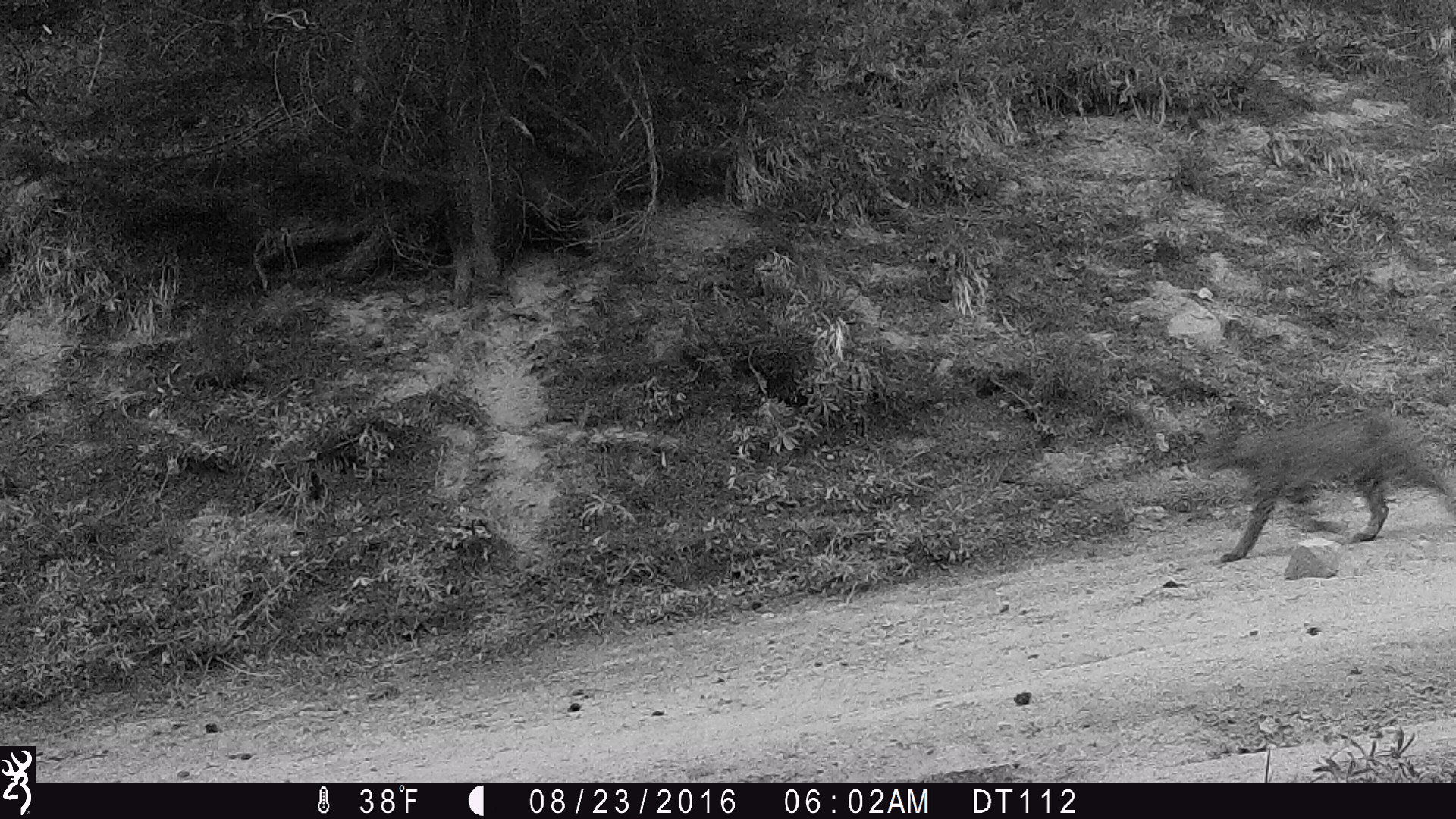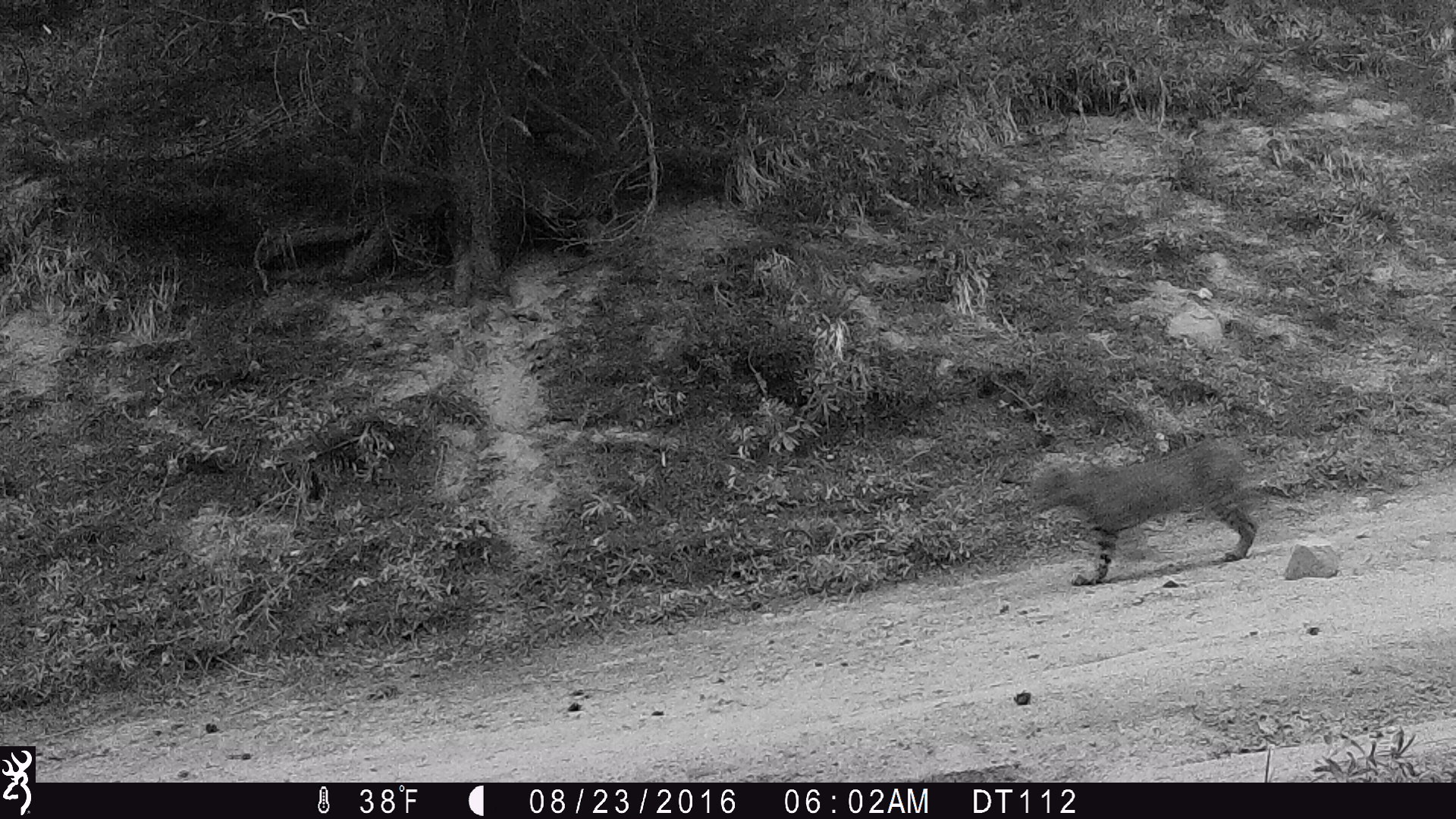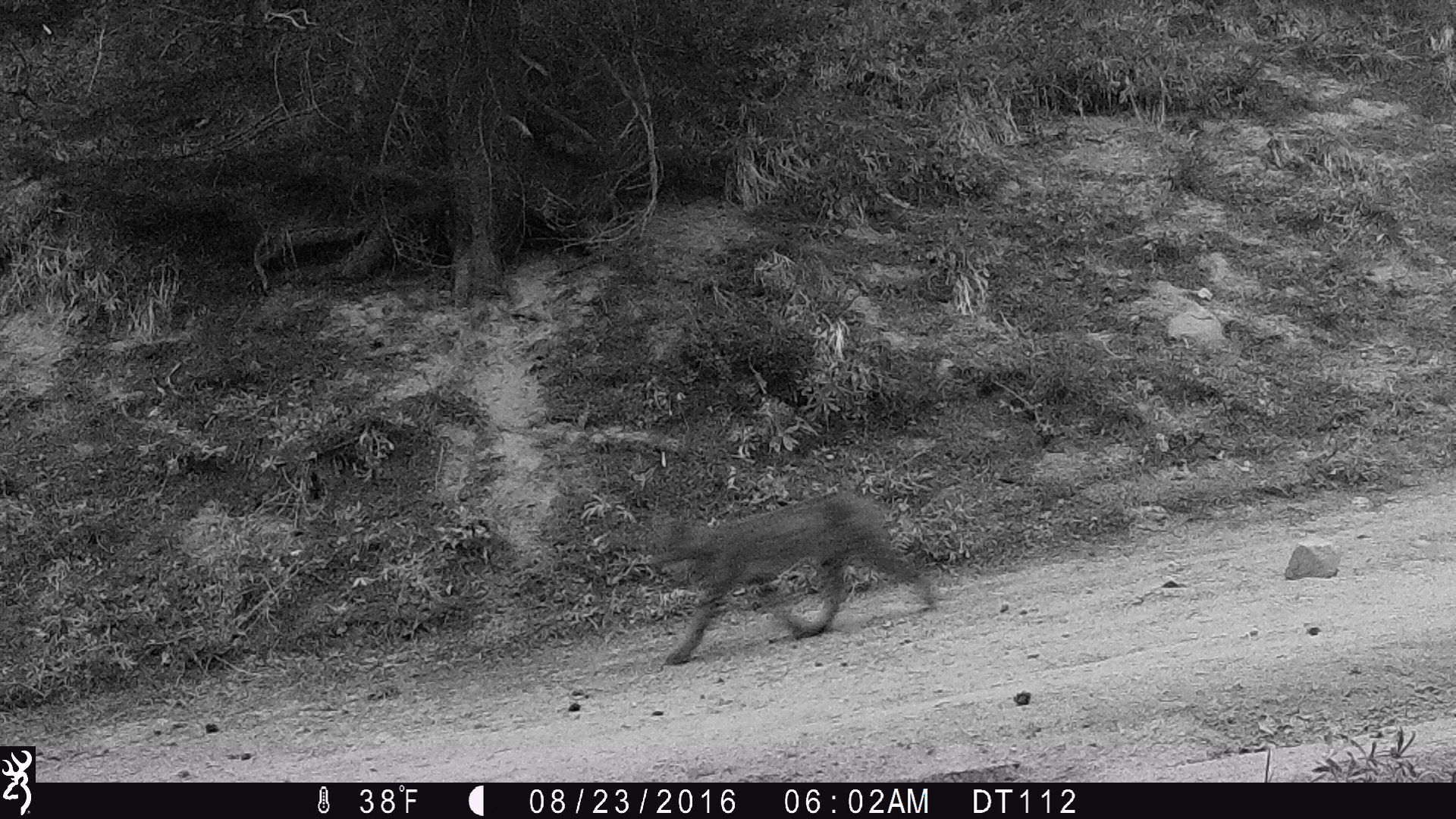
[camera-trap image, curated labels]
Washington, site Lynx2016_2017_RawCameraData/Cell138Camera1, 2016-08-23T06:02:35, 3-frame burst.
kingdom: Animalia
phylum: Chordata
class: Mammalia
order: Carnivora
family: Felidae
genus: Lynx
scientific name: Lynx rufus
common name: bobcat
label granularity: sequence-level